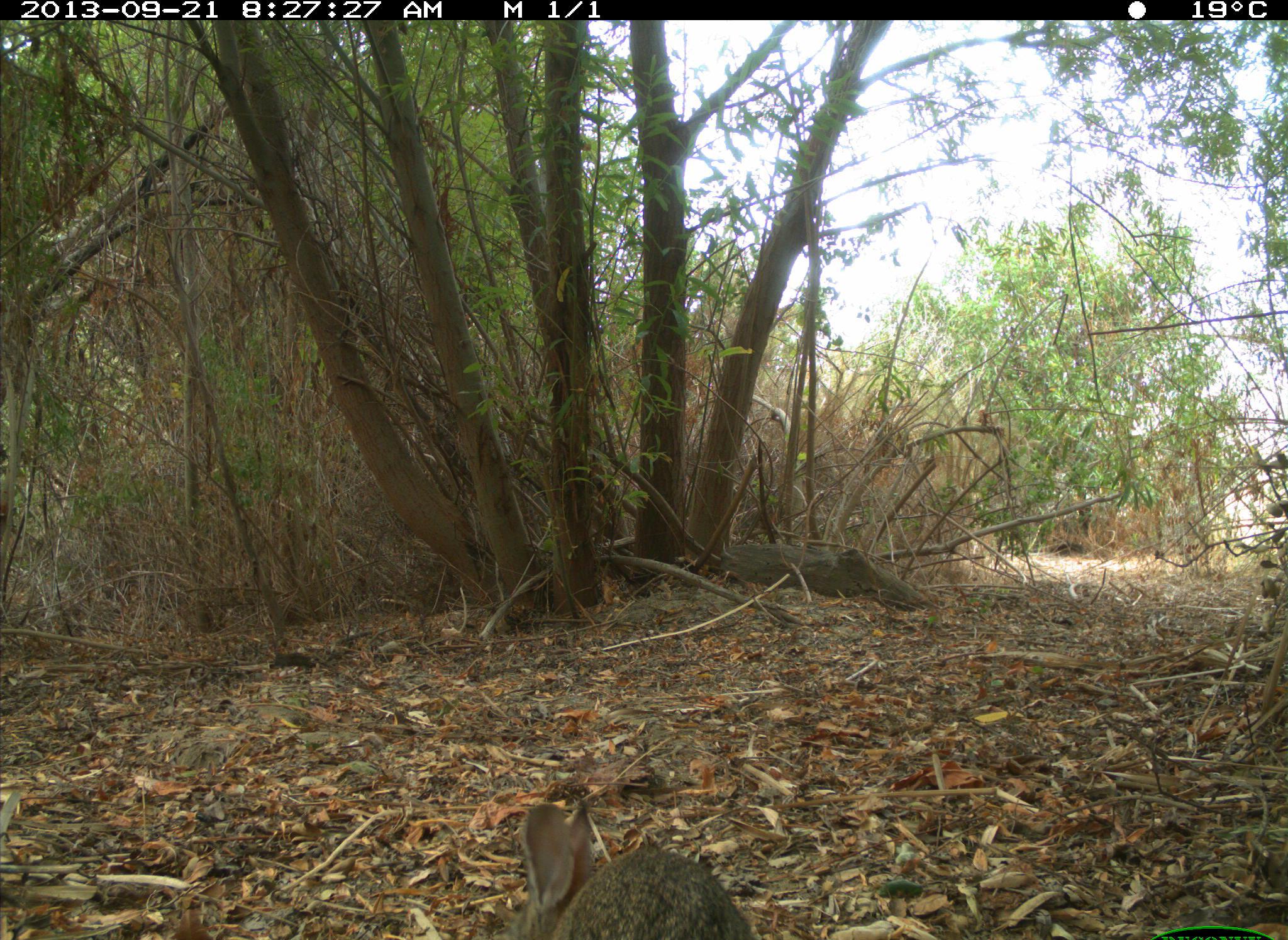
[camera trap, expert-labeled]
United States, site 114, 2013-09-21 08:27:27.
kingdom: Animalia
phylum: Chordata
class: Mammalia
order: Lagomorpha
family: Leporidae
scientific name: Leporidae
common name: rabbits and hares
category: rabbit